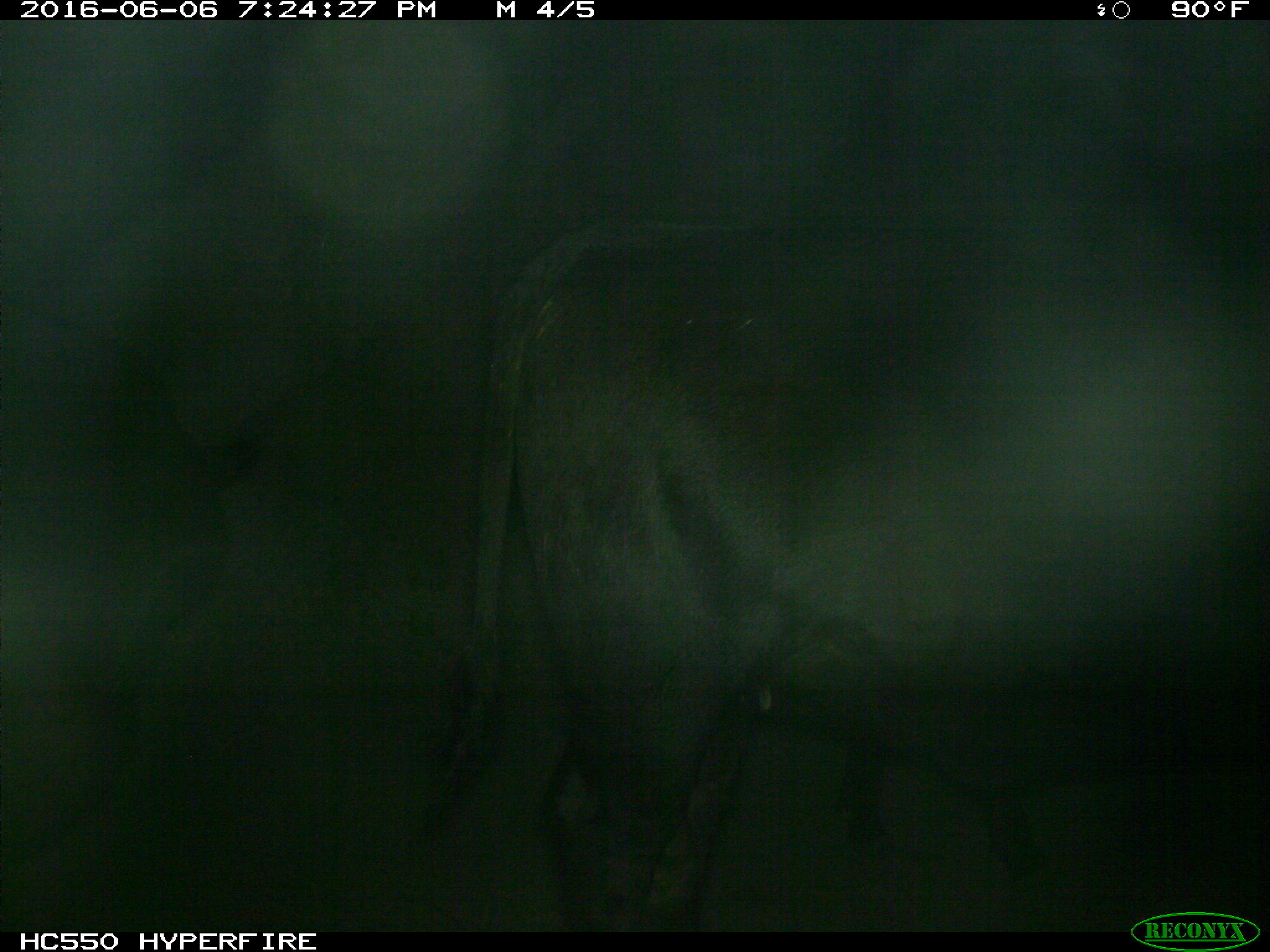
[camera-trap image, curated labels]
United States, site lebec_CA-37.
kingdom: Animalia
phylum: Chordata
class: Mammalia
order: Artiodactyla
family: Bovidae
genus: Bos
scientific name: Bos taurus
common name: domestic cow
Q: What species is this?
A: Bos taurus (domestic cow).